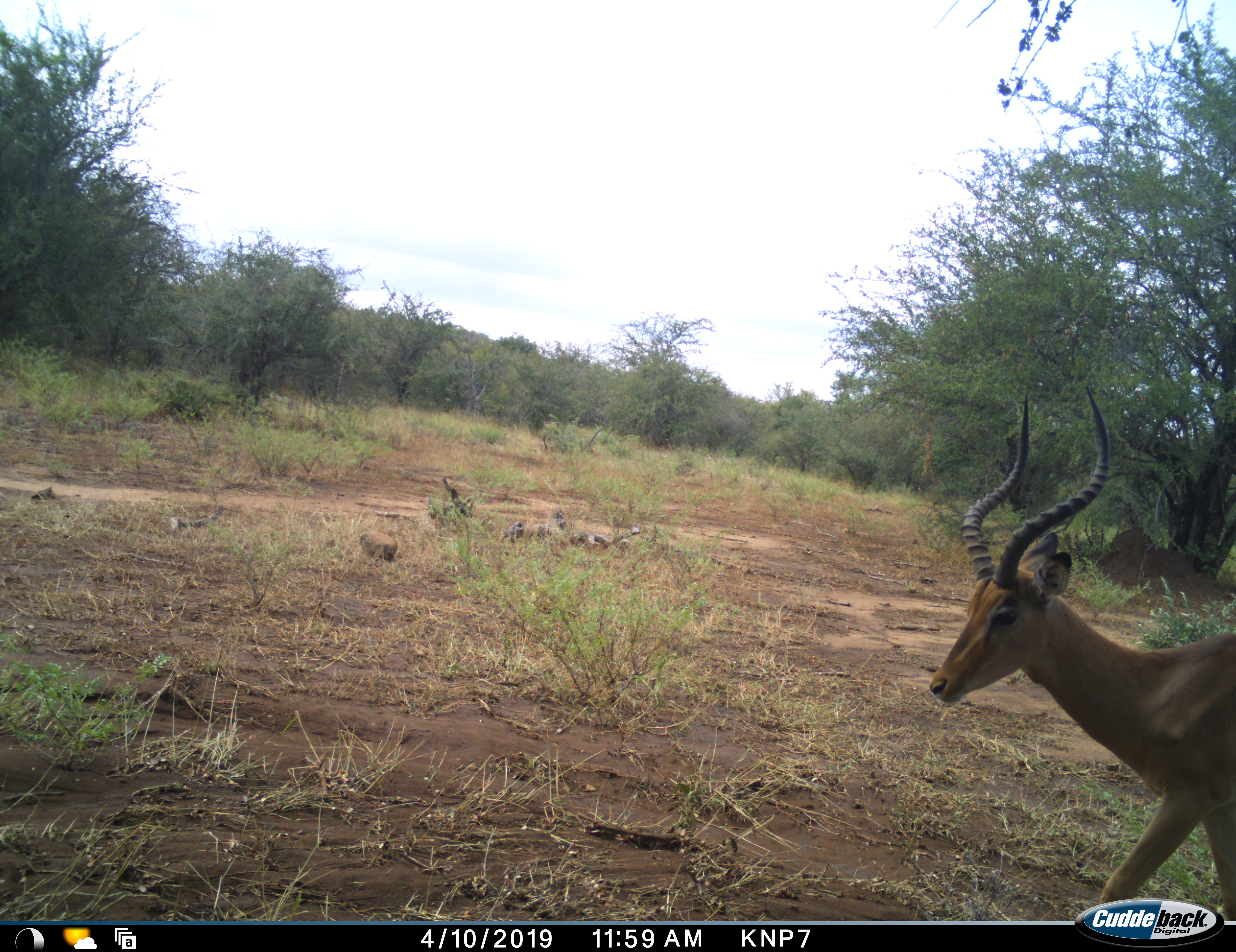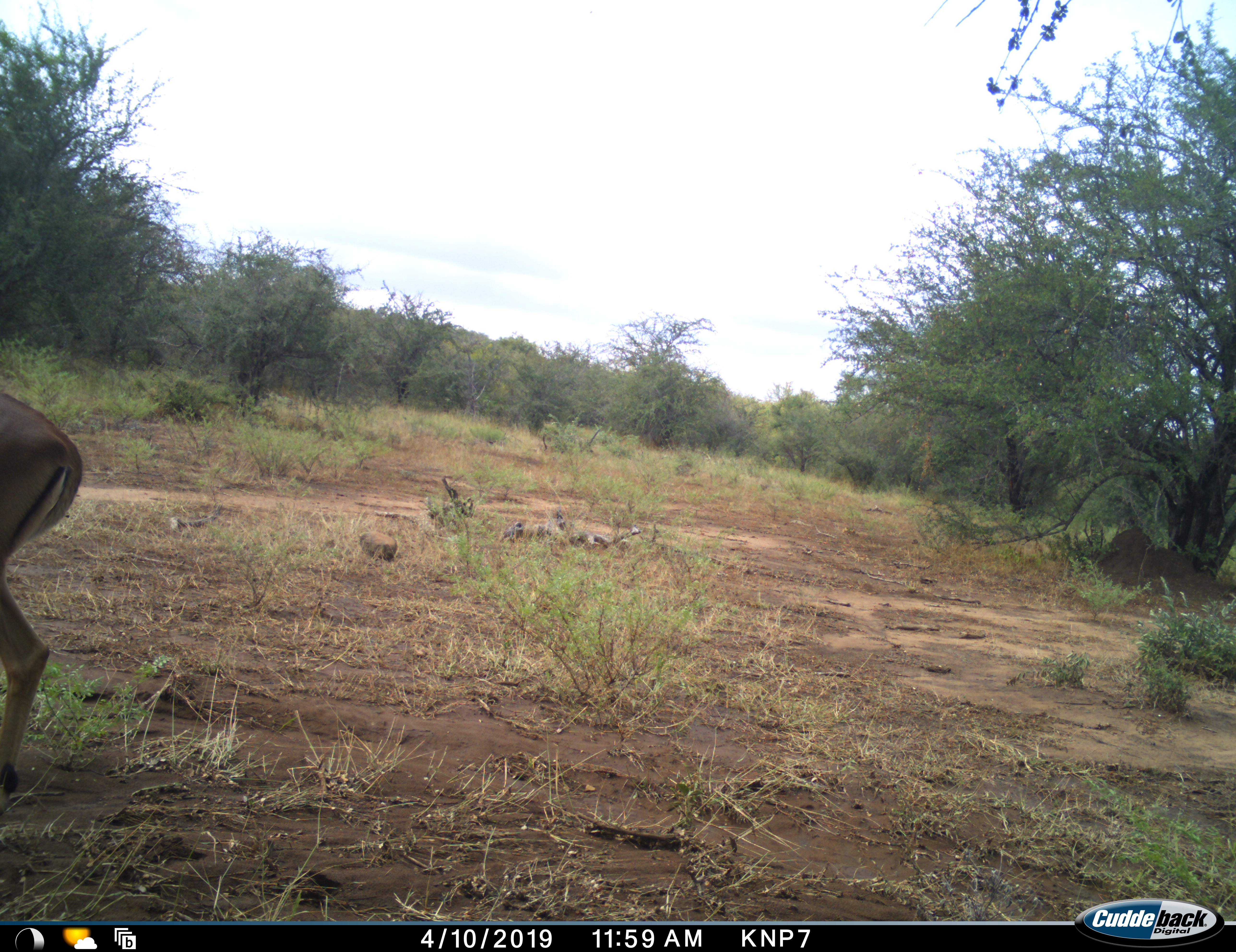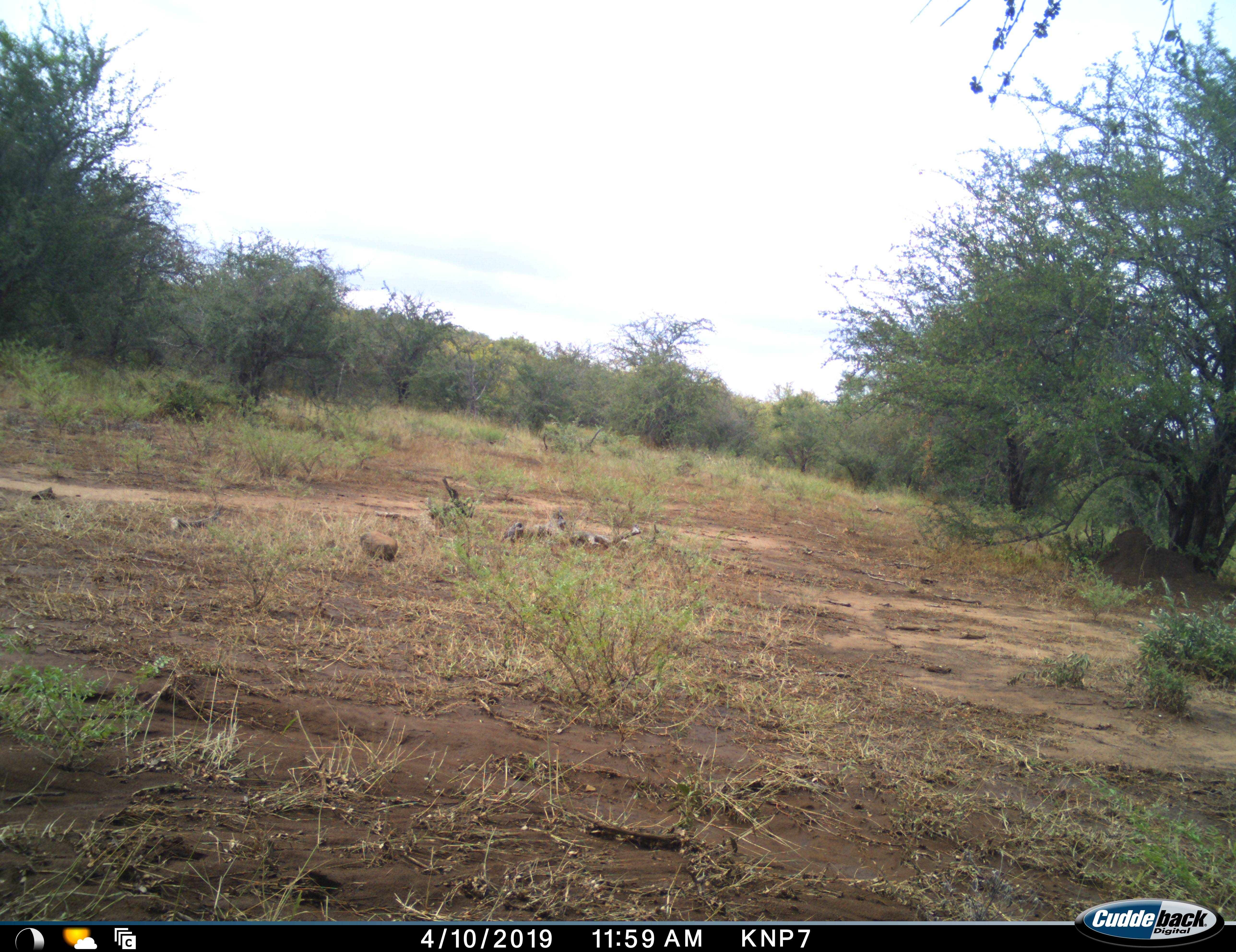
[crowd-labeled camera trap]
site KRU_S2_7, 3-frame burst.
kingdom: Animalia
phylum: Chordata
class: Mammalia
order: Artiodactyla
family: Bovidae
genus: Aepyceros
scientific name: Aepyceros melampus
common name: impala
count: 1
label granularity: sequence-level